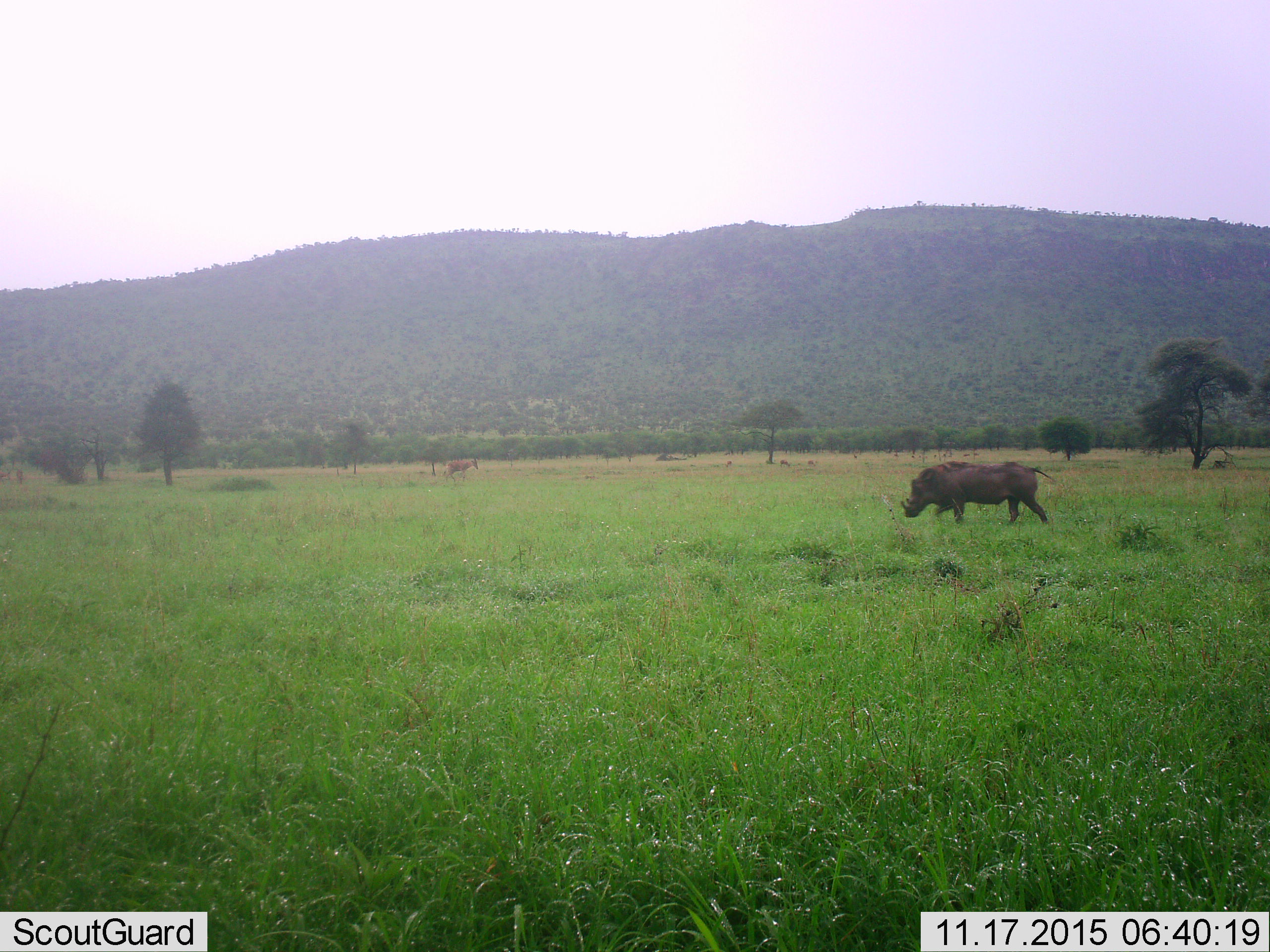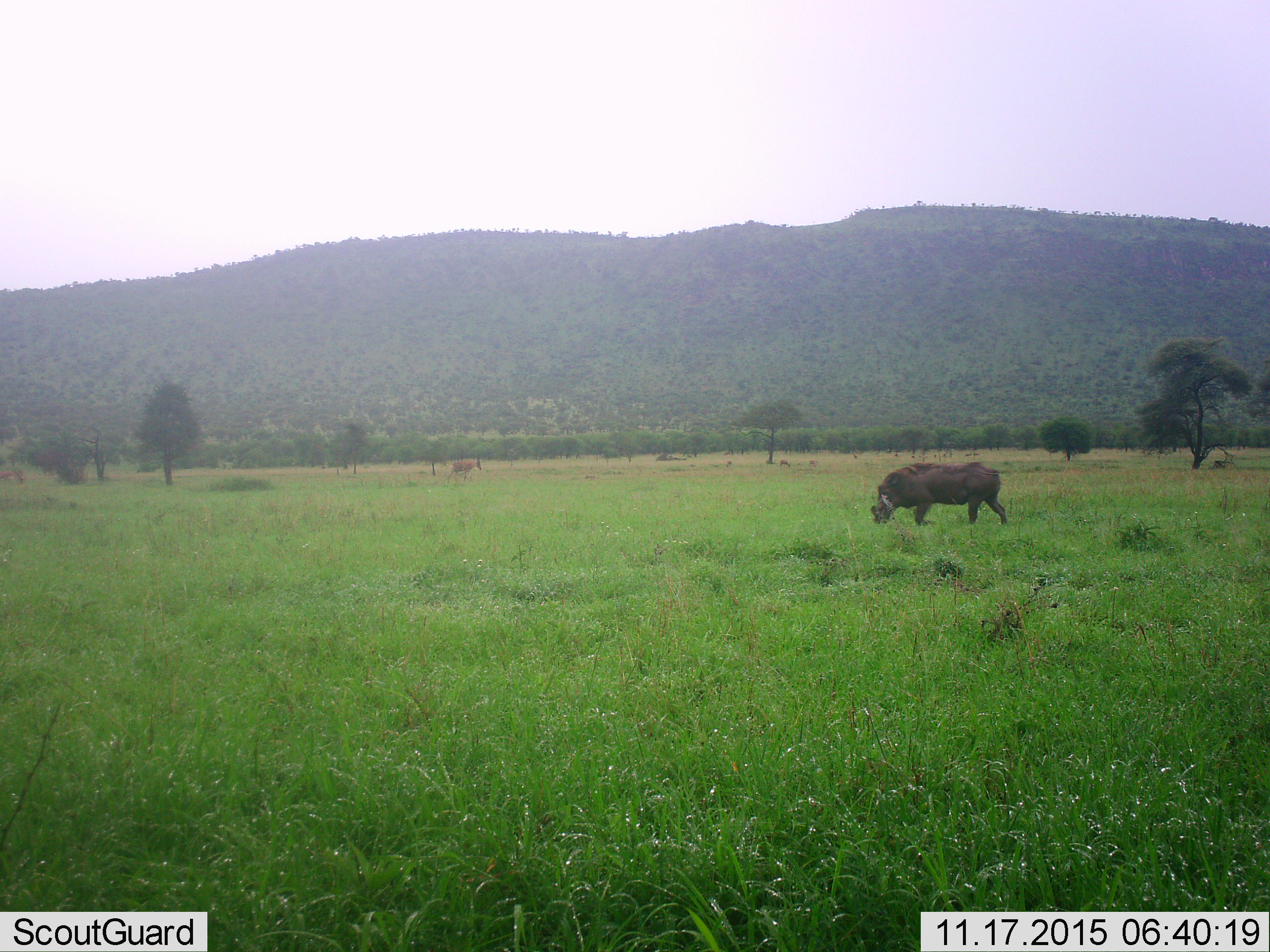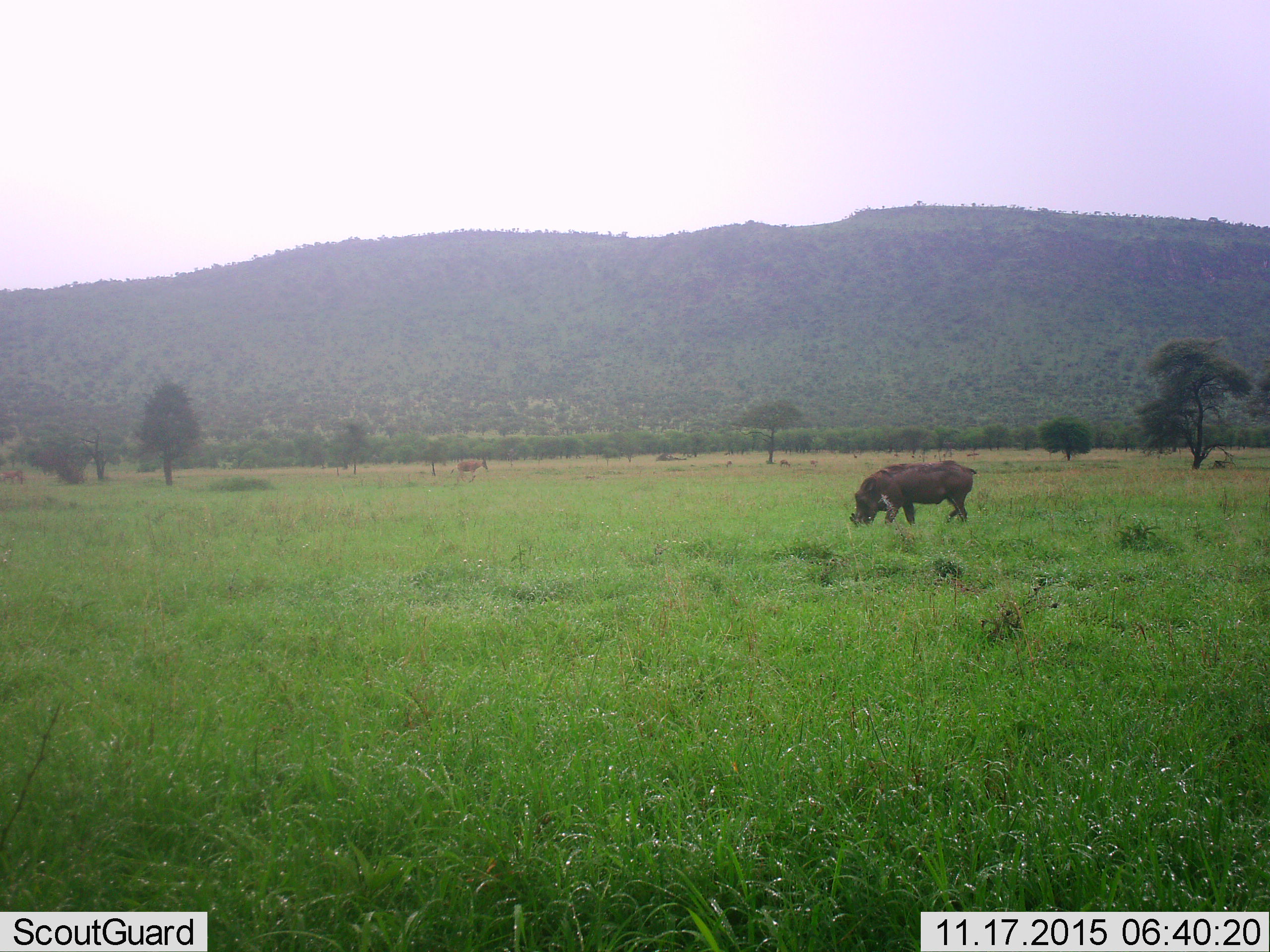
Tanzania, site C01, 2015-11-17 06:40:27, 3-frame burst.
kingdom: Animalia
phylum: Chordata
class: Mammalia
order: Artiodactyla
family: Bovidae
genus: Eudorcas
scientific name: Eudorcas thomsonii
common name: thomson's gazelle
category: gazellethomsons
Gazellethomsons (thomson's gazelle) (Eudorcas thomsonii), count 4. Behavior (volunteer vote fractions): standing 29%, resting 0%, moving 57%, interacting 0%. Young present (vote fraction): 14%. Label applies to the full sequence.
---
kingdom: Animalia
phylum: Chordata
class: Mammalia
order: Artiodactyla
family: Suidae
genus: Phacochoerus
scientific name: Phacochoerus africanus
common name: warthog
Warthog (Phacochoerus africanus), count 1. Behavior (volunteer vote fractions): standing 6%, resting 6%, moving 94%, interacting 6%. Young present (vote fraction): 0%. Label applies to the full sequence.